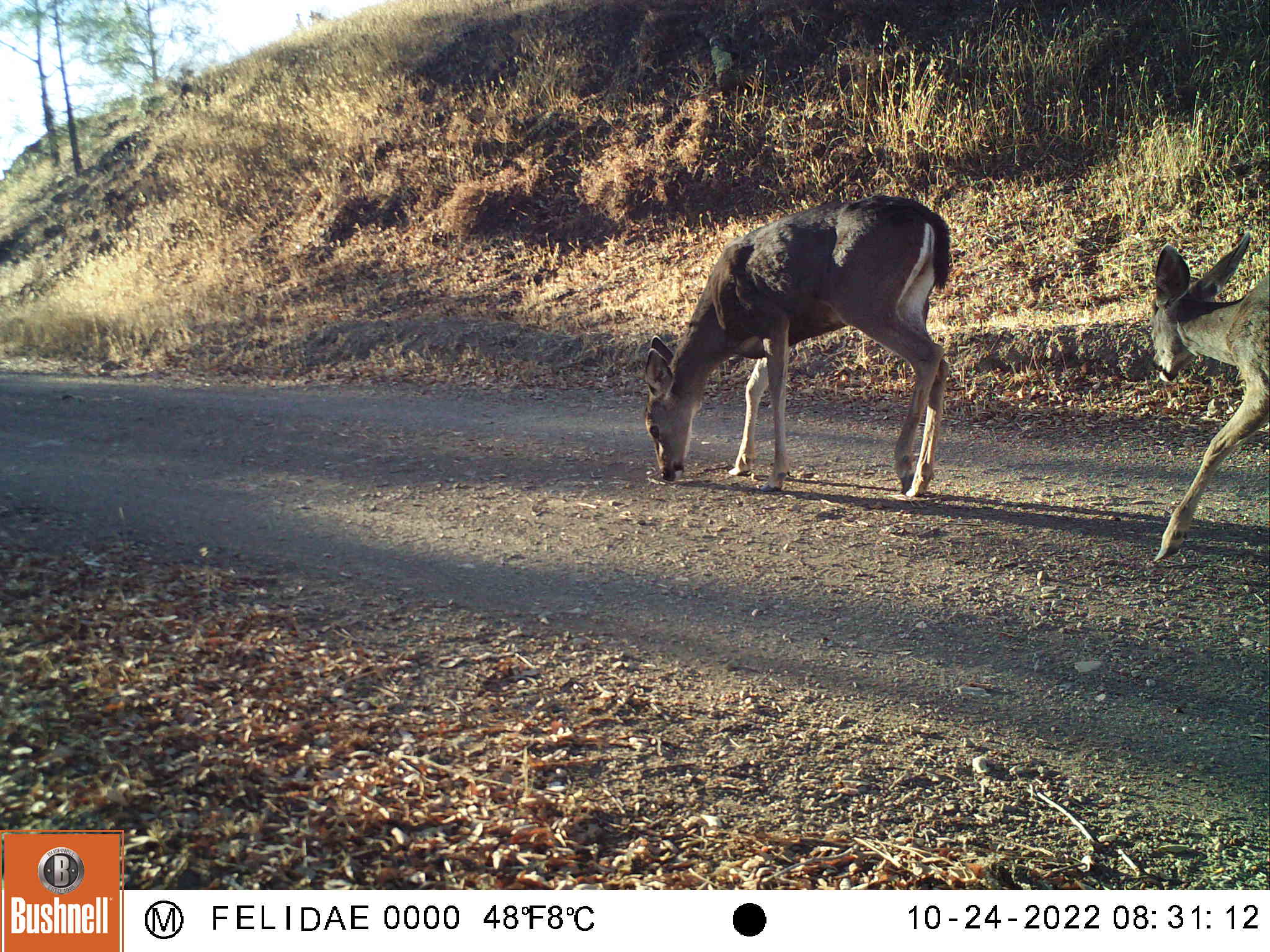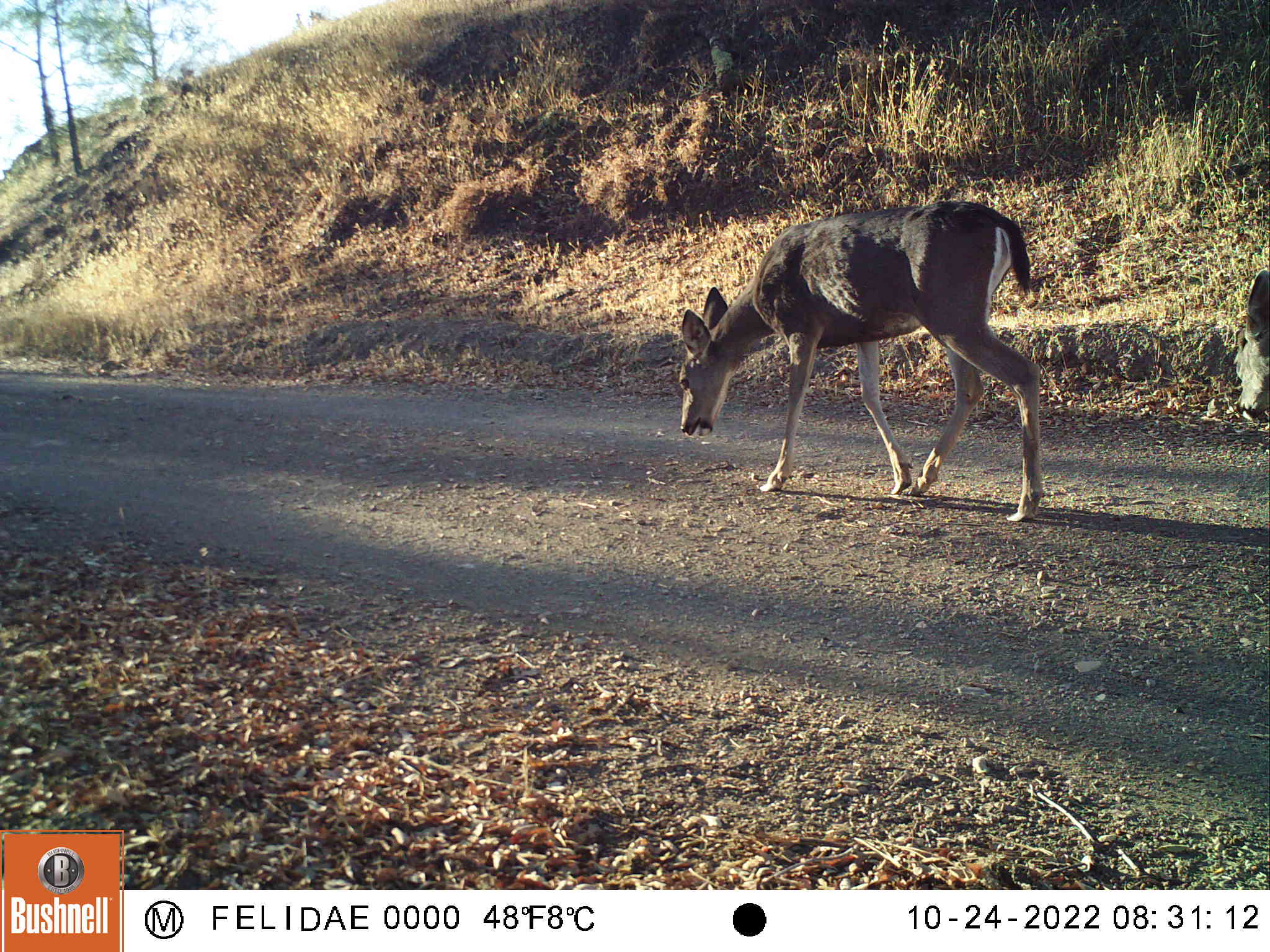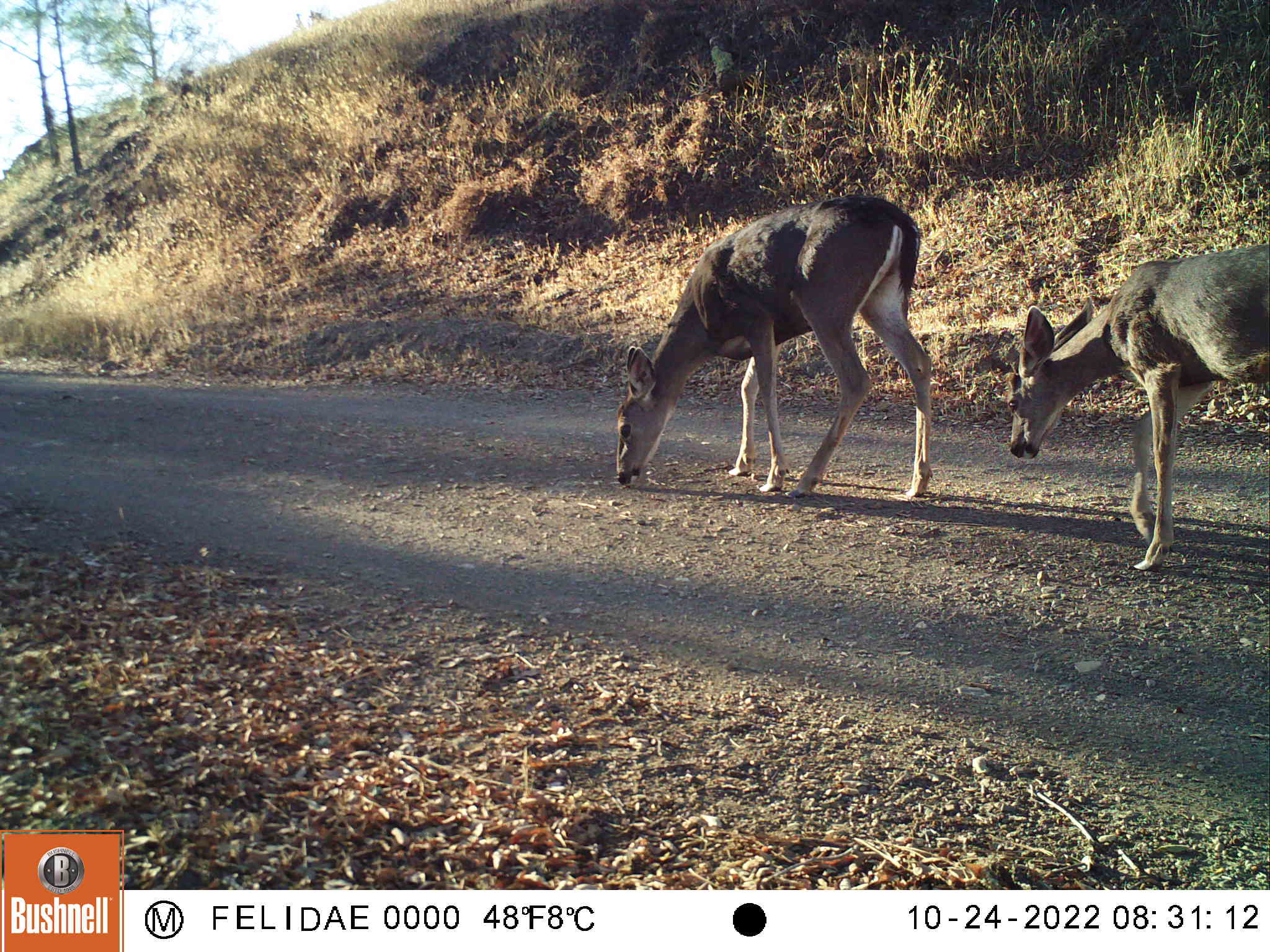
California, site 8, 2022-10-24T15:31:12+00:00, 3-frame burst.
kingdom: Animalia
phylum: Chordata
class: Mammalia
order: Artiodactyla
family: Cervidae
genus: Odocoileus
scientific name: Odocoileus hemionus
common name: mule deer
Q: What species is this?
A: Mule deer (Odocoileus hemionus).